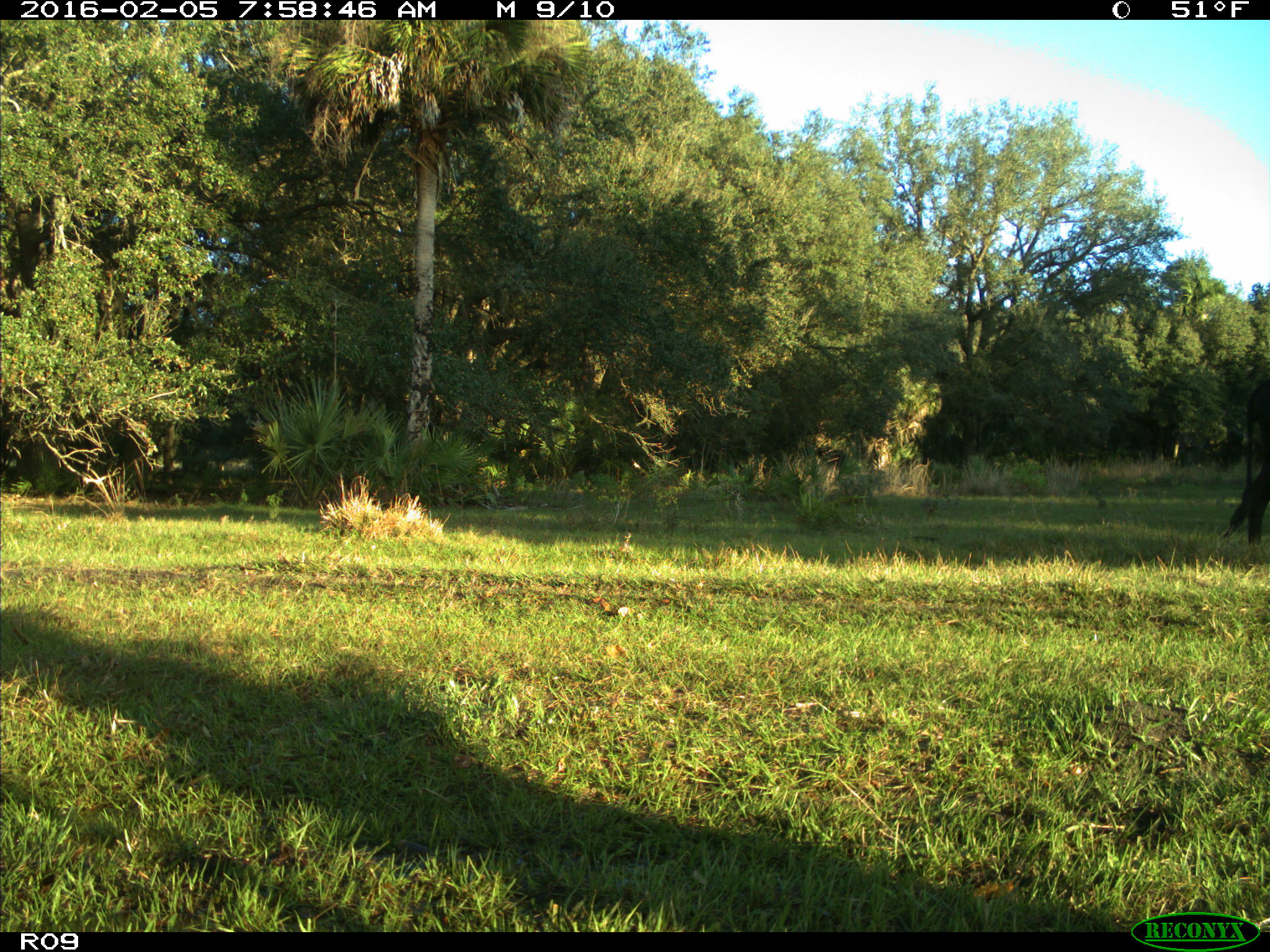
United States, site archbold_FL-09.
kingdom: Animalia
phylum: Chordata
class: Mammalia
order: Artiodactyla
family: Bovidae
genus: Bos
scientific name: Bos taurus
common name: domestic cow